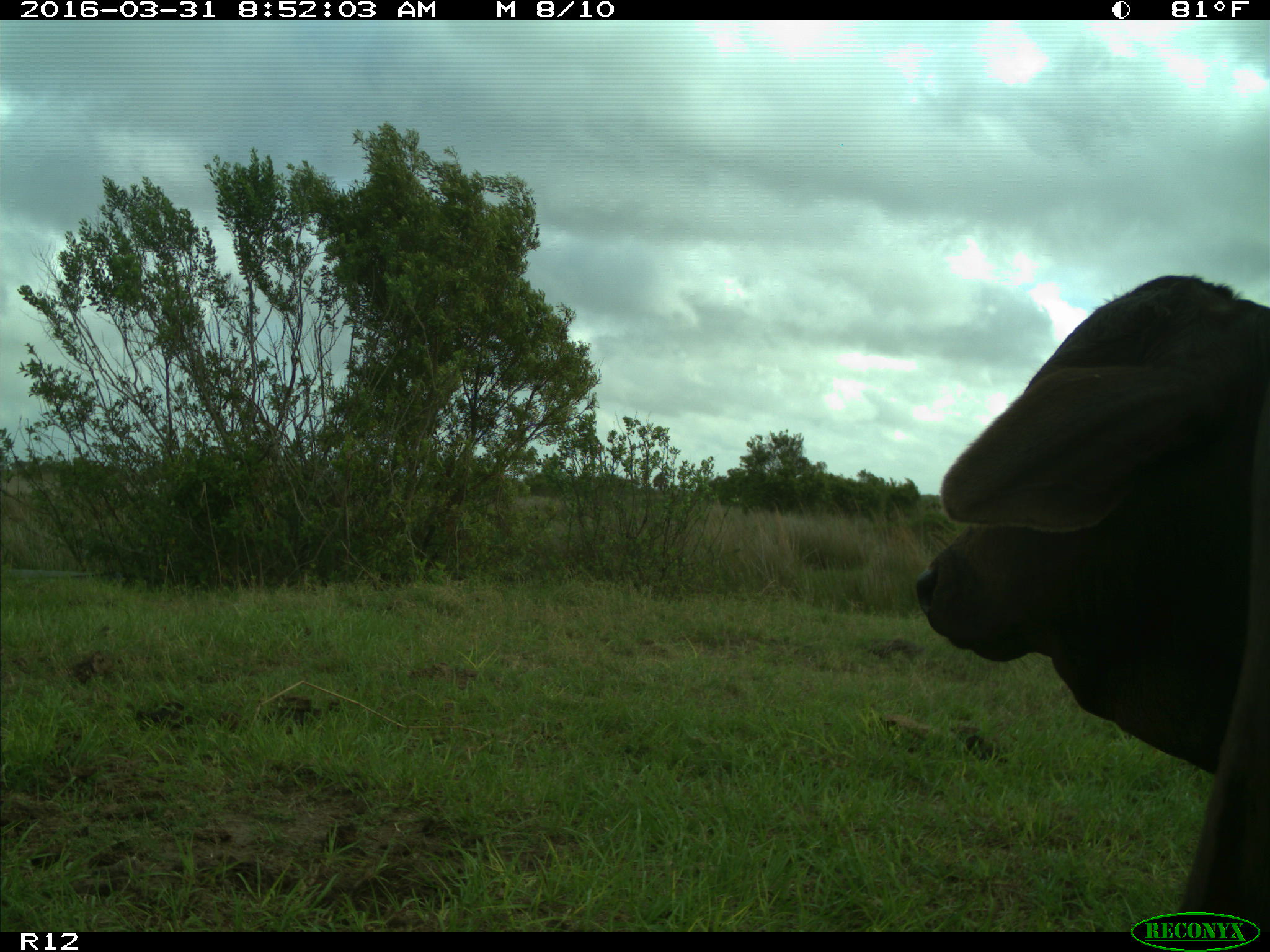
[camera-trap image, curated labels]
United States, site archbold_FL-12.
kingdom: Animalia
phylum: Chordata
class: Mammalia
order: Artiodactyla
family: Bovidae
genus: Bos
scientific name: Bos taurus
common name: domestic cow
Bos taurus (domestic cow).